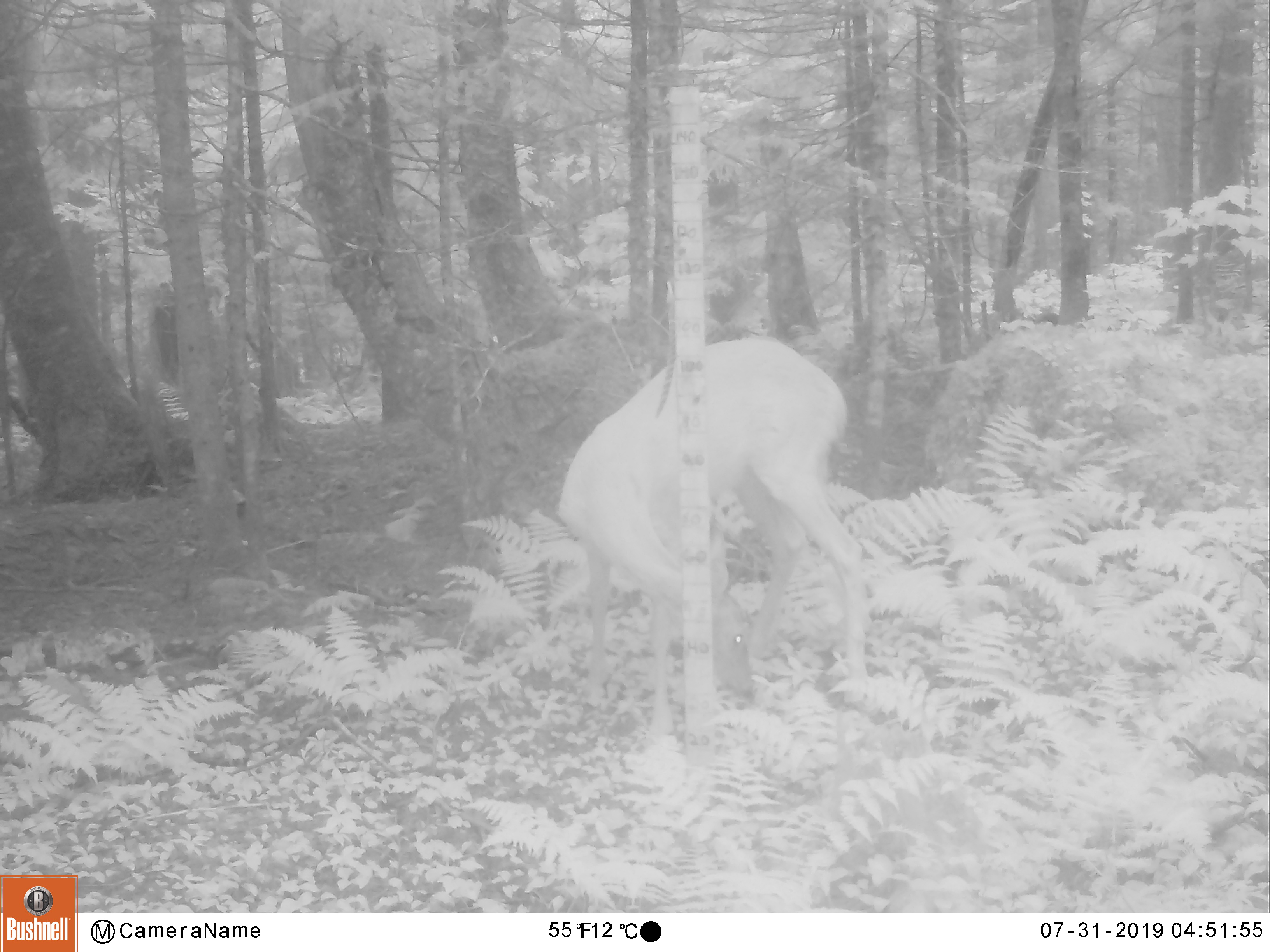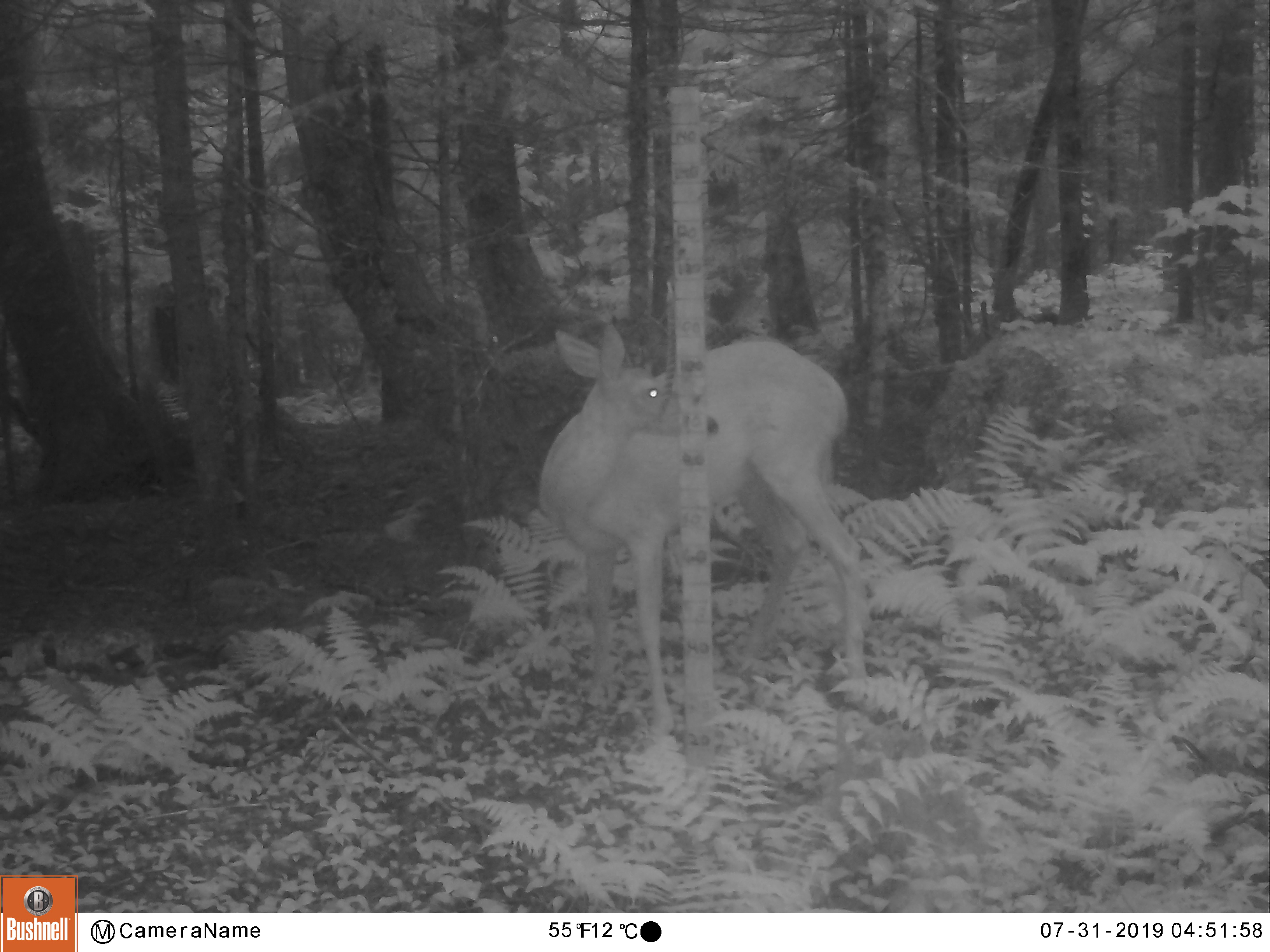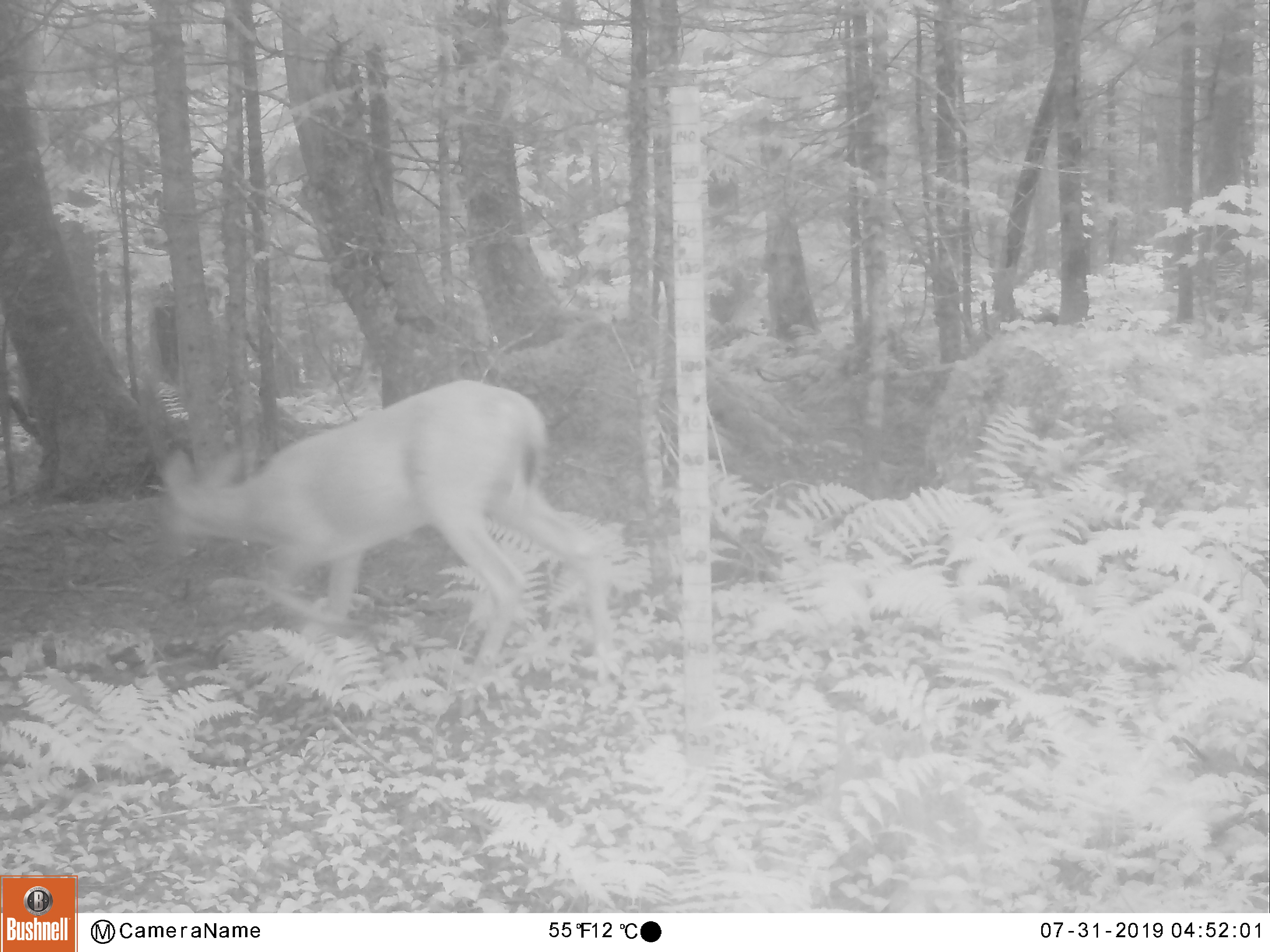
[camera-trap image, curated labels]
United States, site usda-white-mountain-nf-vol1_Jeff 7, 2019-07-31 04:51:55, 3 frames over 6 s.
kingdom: Animalia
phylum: Chordata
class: Mammalia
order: Artiodactyla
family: Cervidae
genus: Odocoileus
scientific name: Odocoileus virginianus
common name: white-tailed deer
White-tailed deer (Odocoileus virginianus).